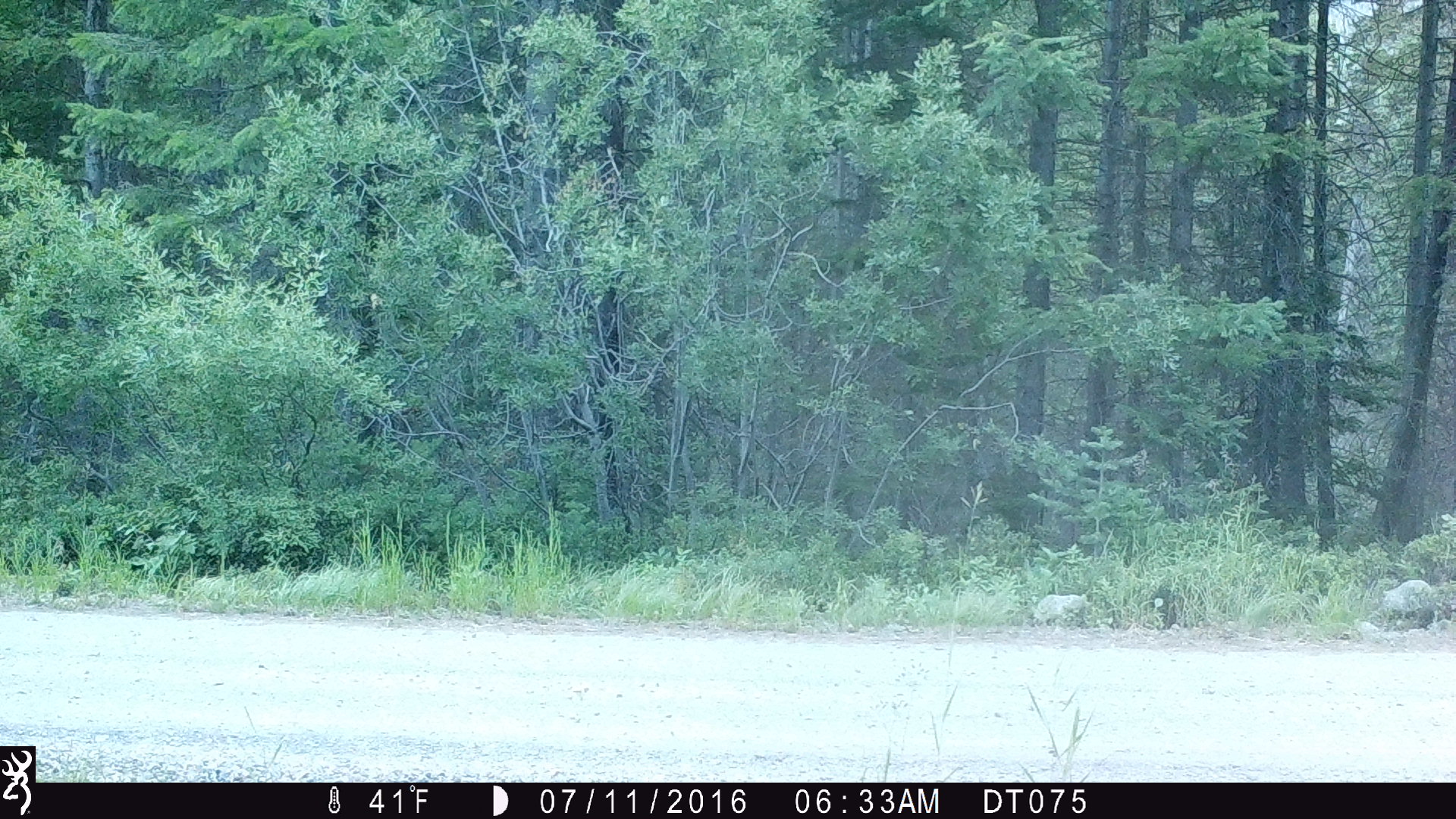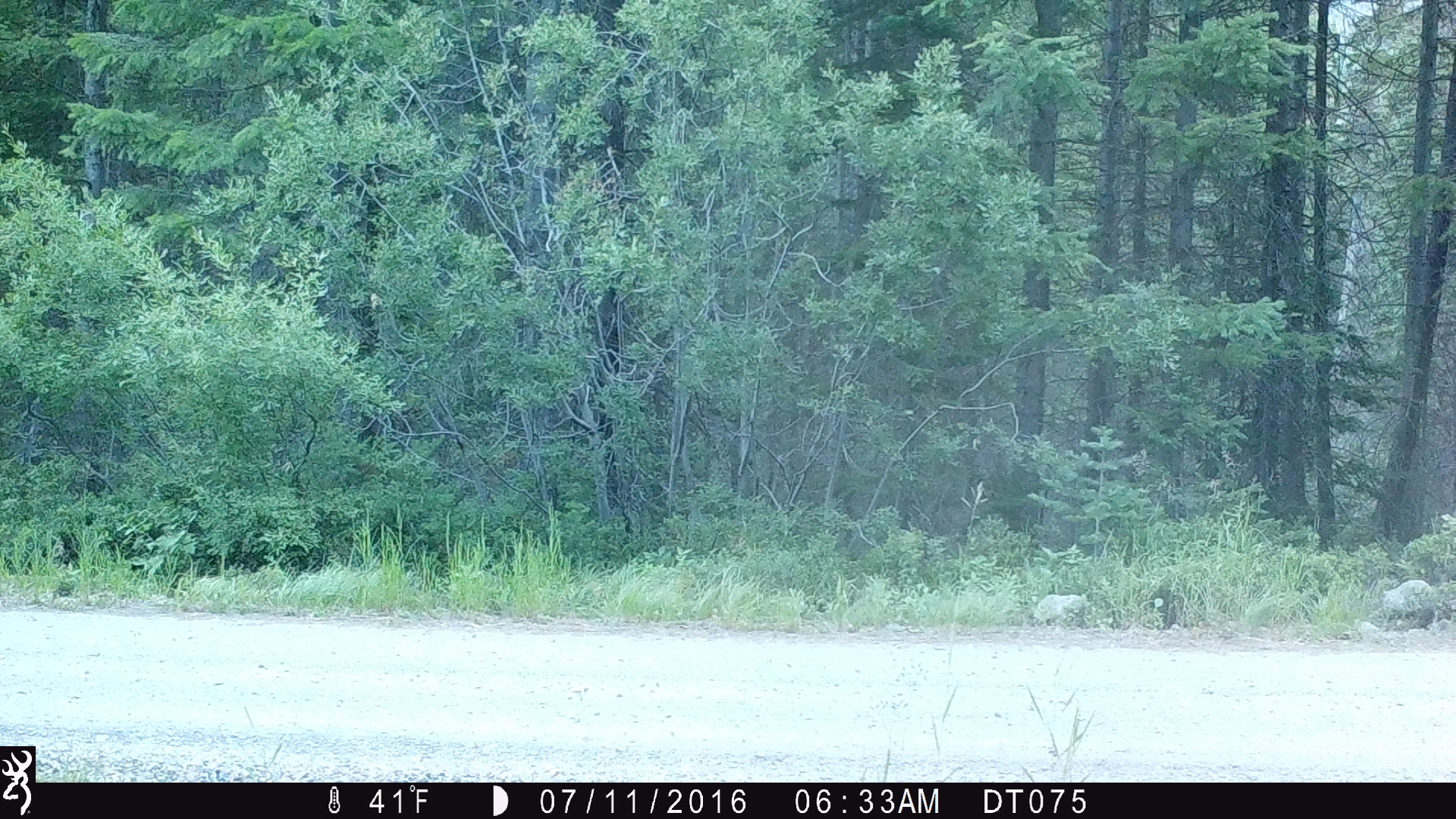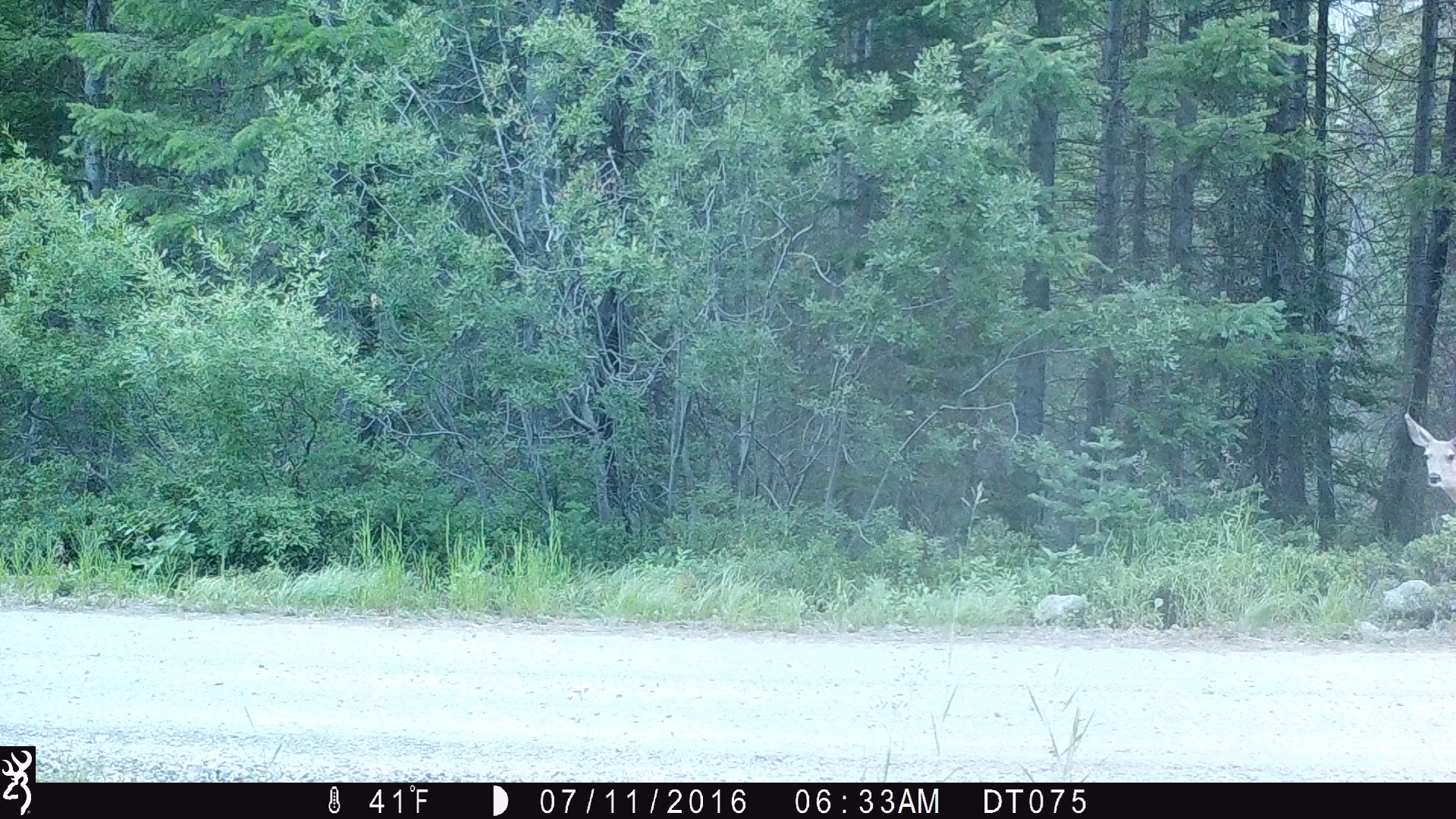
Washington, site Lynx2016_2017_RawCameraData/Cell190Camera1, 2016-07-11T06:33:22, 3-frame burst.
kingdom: Animalia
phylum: Chordata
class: Mammalia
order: Artiodactyla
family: Cervidae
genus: Odocoileus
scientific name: Odocoileus hemionus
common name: mule deer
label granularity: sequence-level